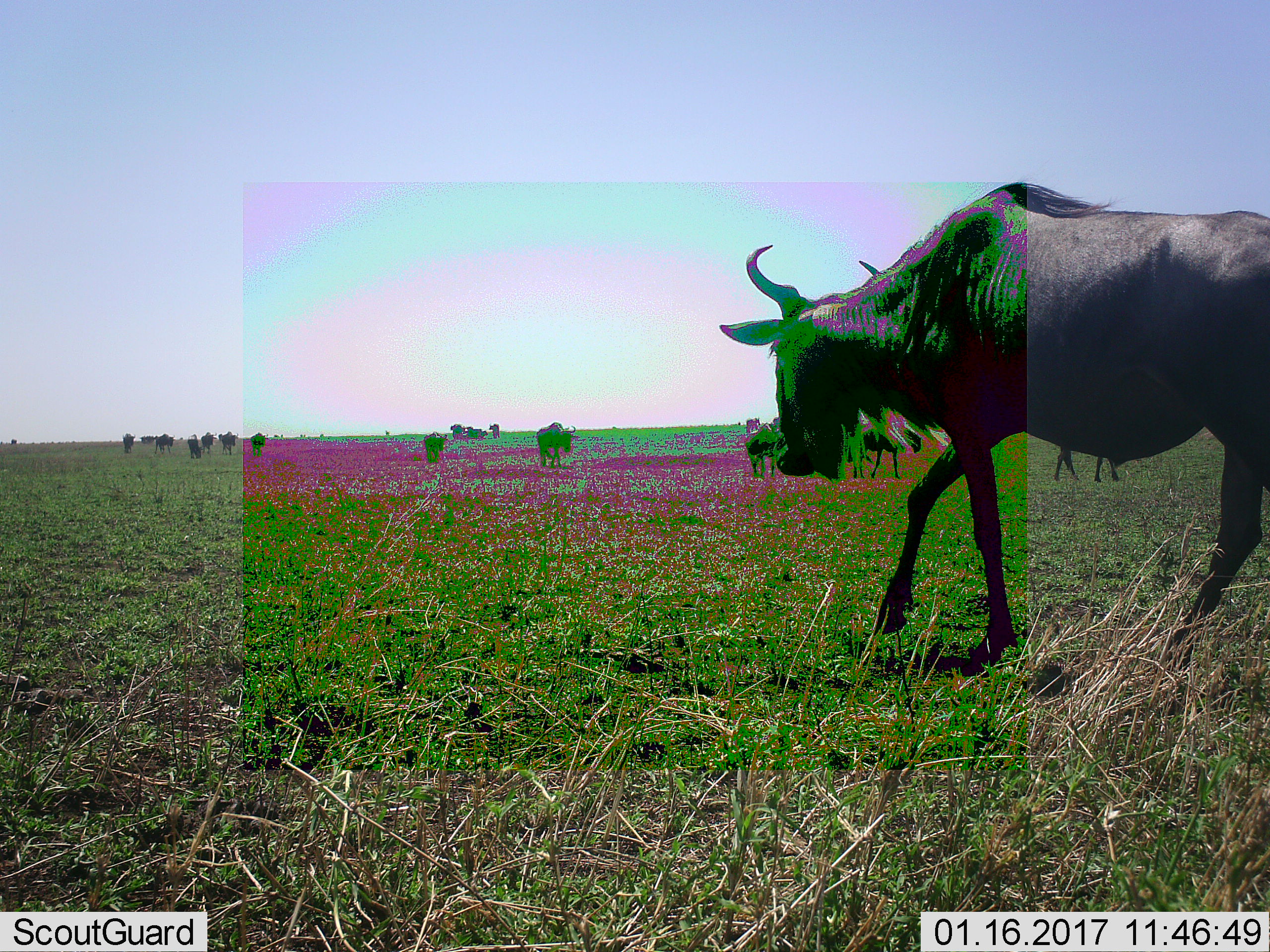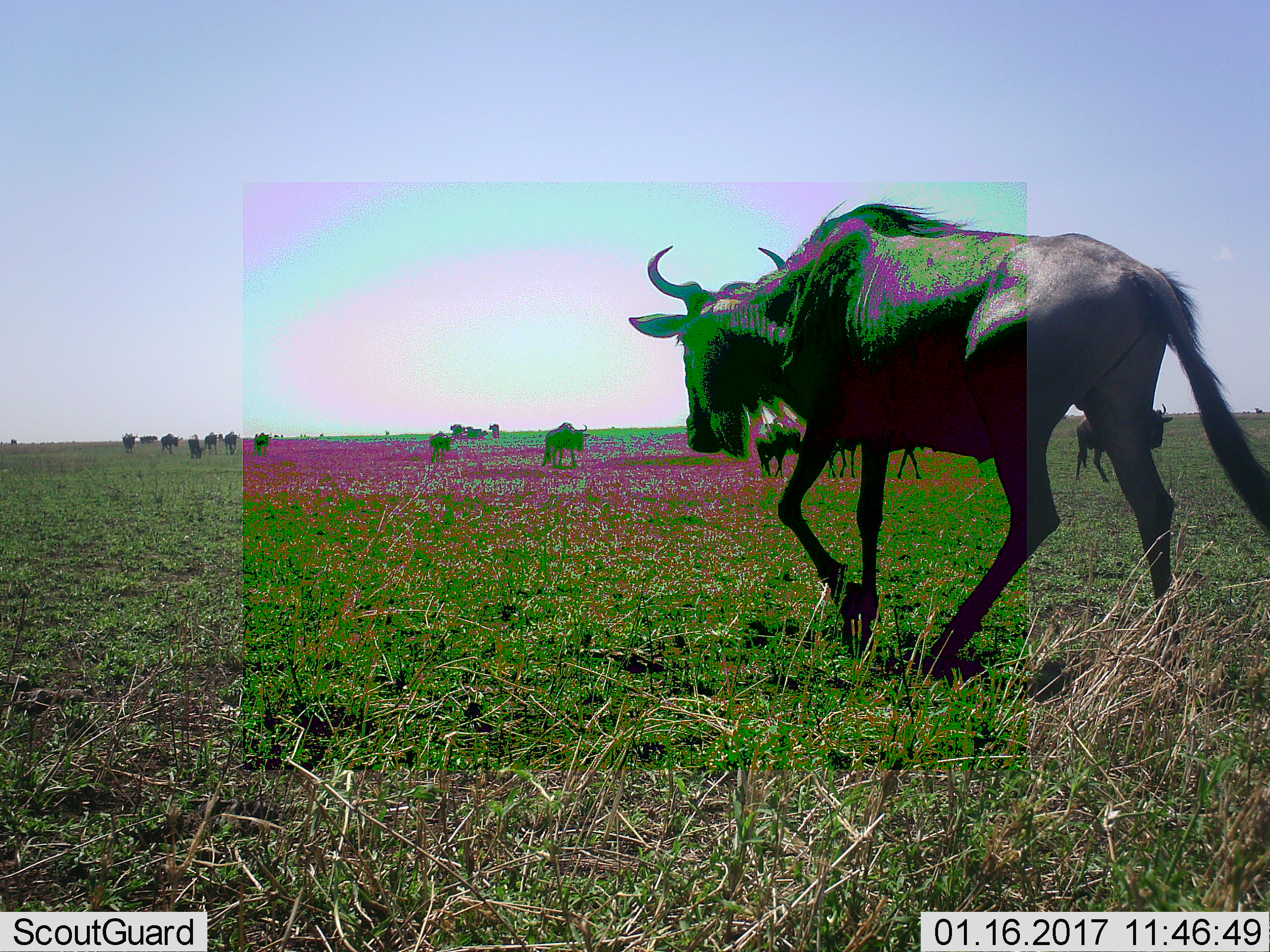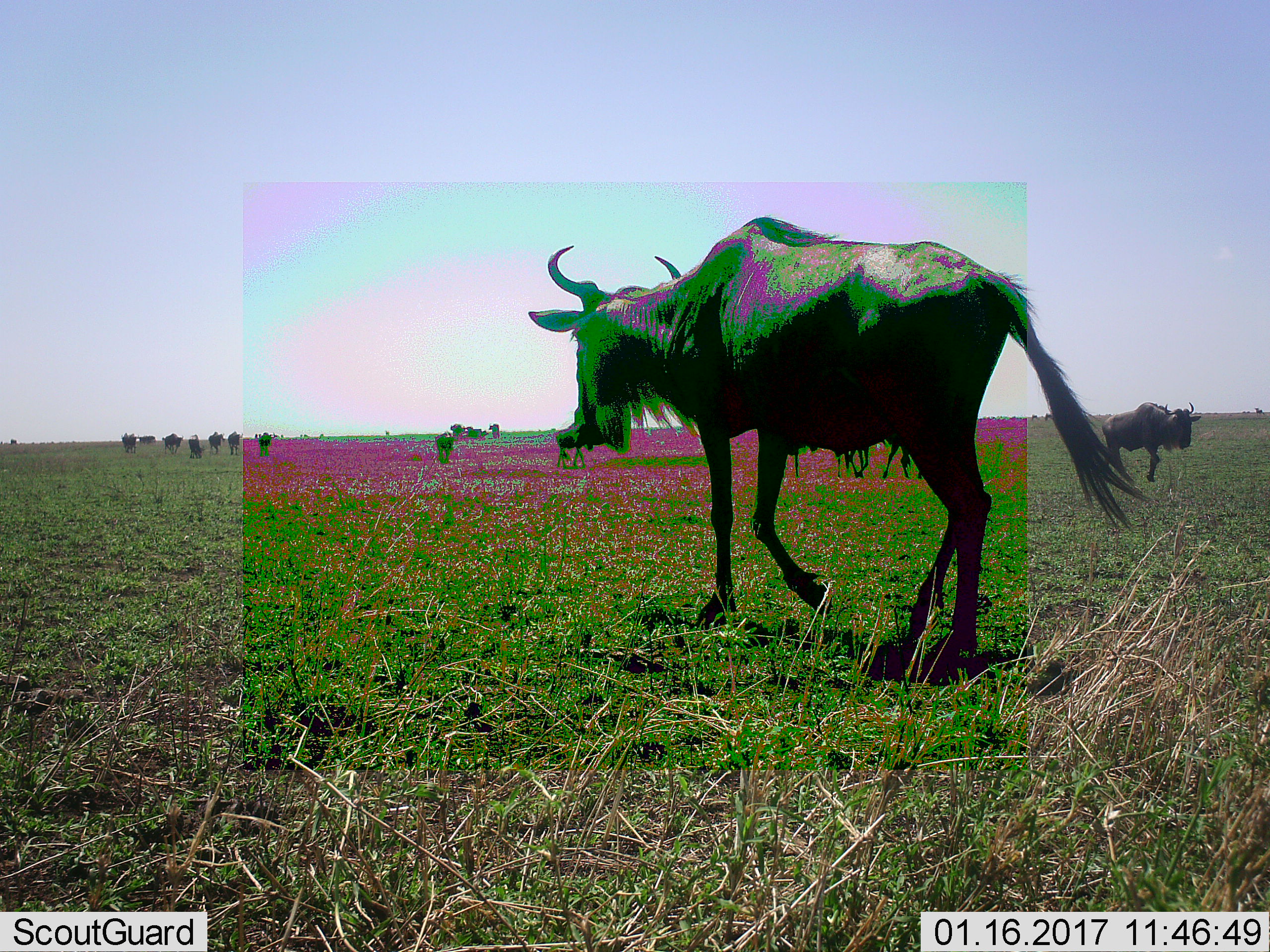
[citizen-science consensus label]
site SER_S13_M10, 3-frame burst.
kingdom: Animalia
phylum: Chordata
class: Mammalia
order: Artiodactyla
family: Bovidae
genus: Connochaetes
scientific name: Connochaetes taurinus taurinus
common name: blue wildebeest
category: wildebeestblue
Wildebeestblue (blue wildebeest) (Connochaetes taurinus taurinus), count 11-50. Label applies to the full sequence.